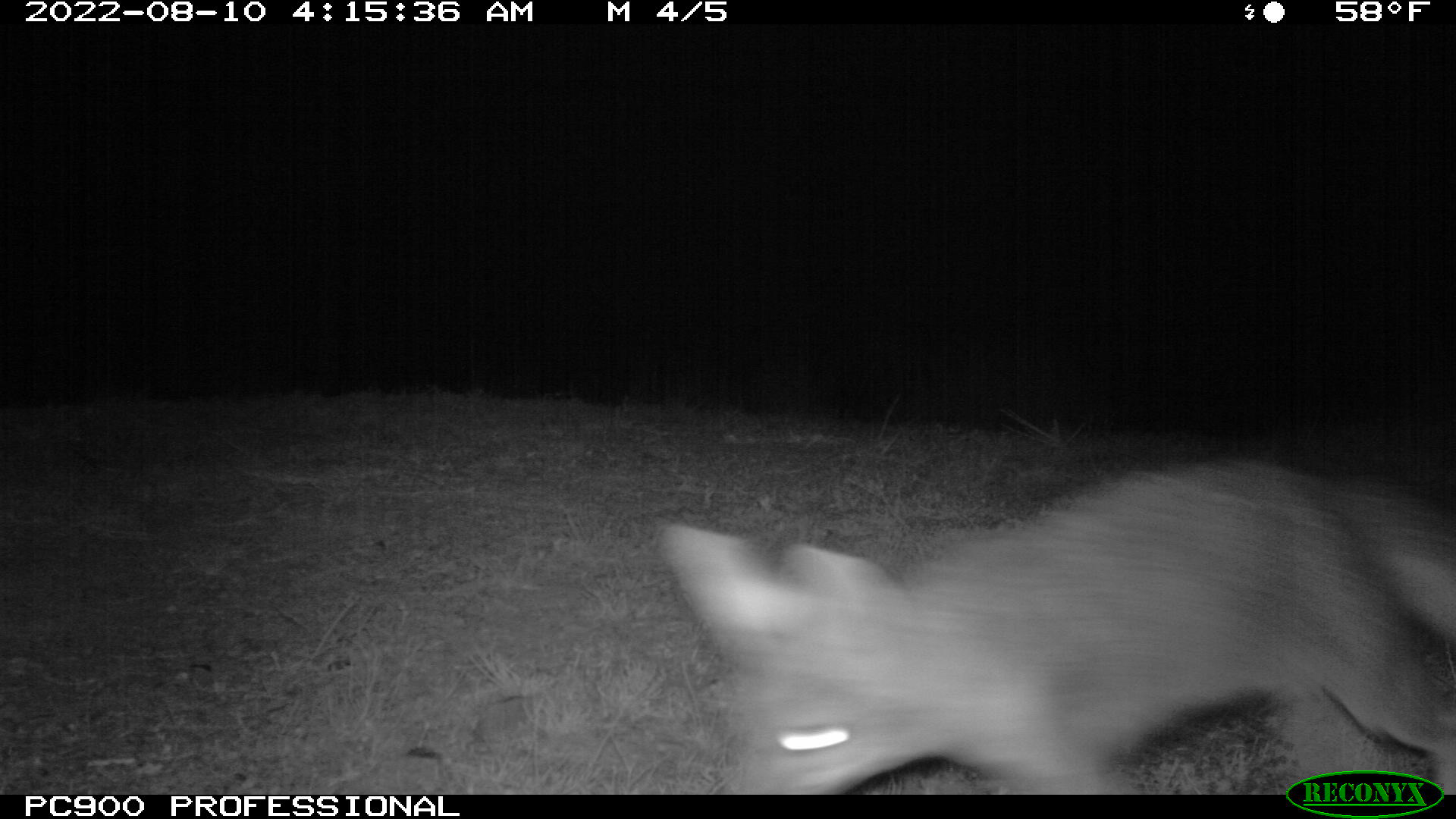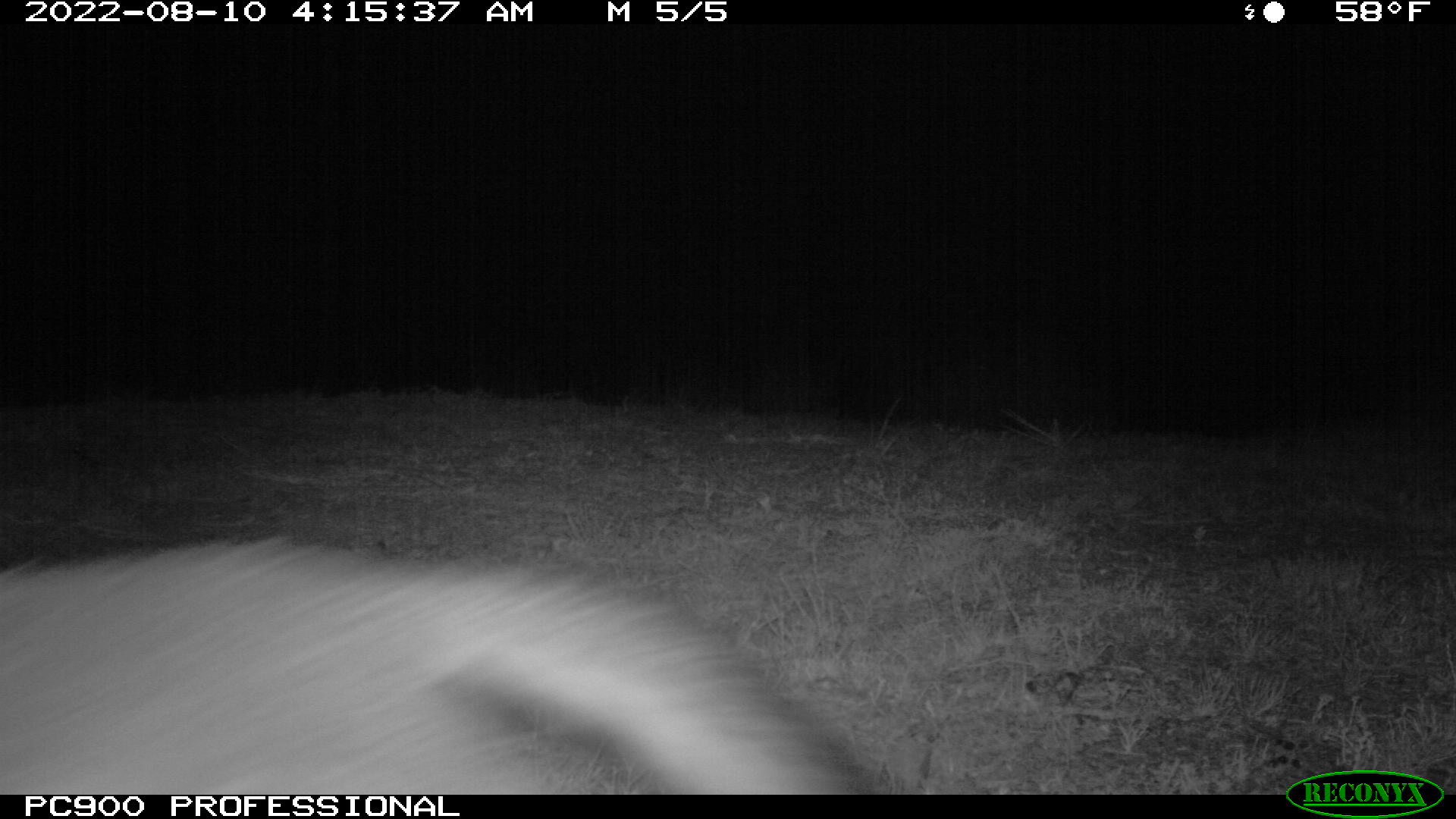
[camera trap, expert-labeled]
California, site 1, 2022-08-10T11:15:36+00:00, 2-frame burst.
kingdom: Animalia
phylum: Chordata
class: Mammalia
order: Carnivora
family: Canidae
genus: Urocyon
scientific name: Urocyon cinereoargenteus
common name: gray fox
Gray fox (Urocyon cinereoargenteus).